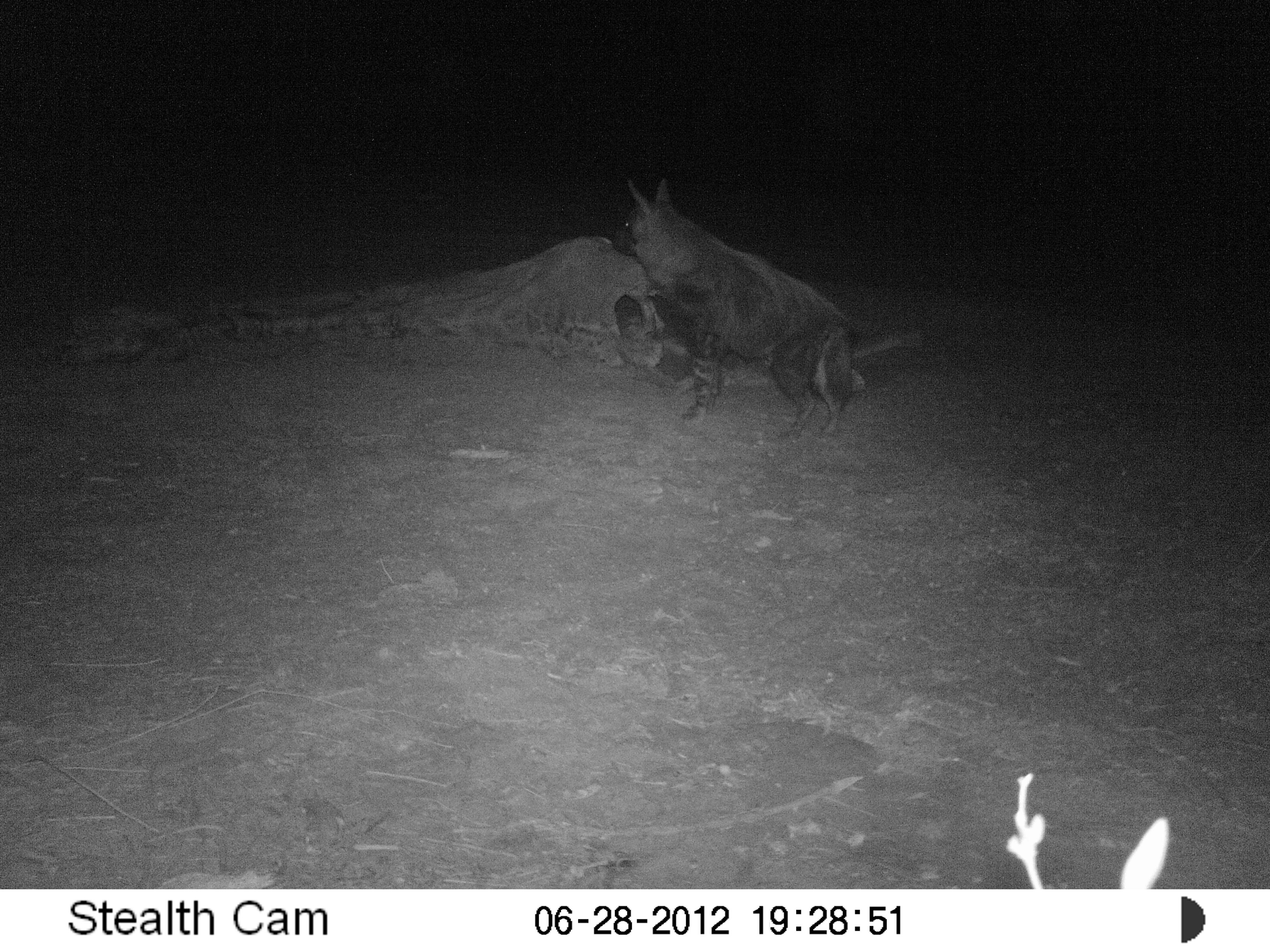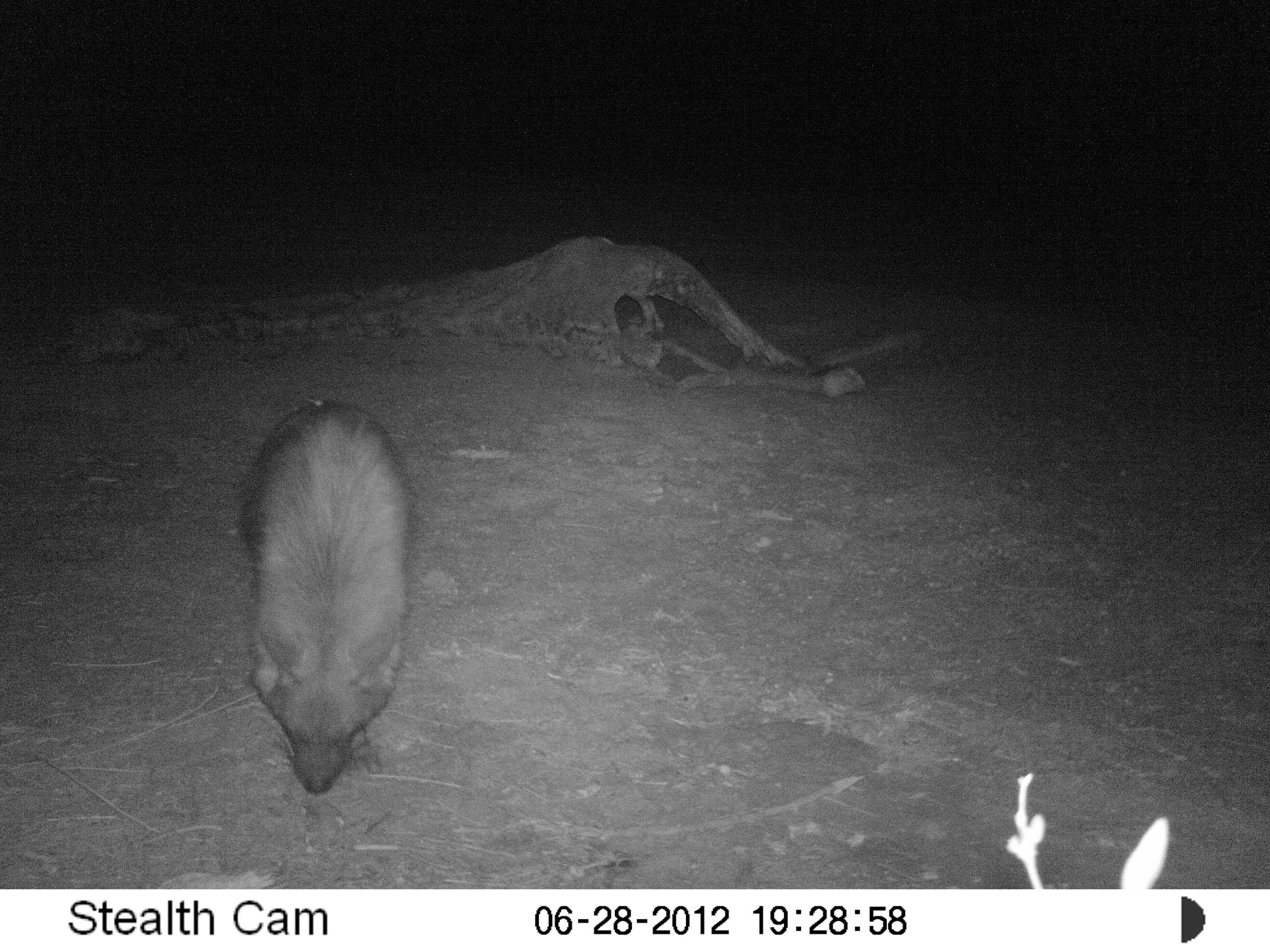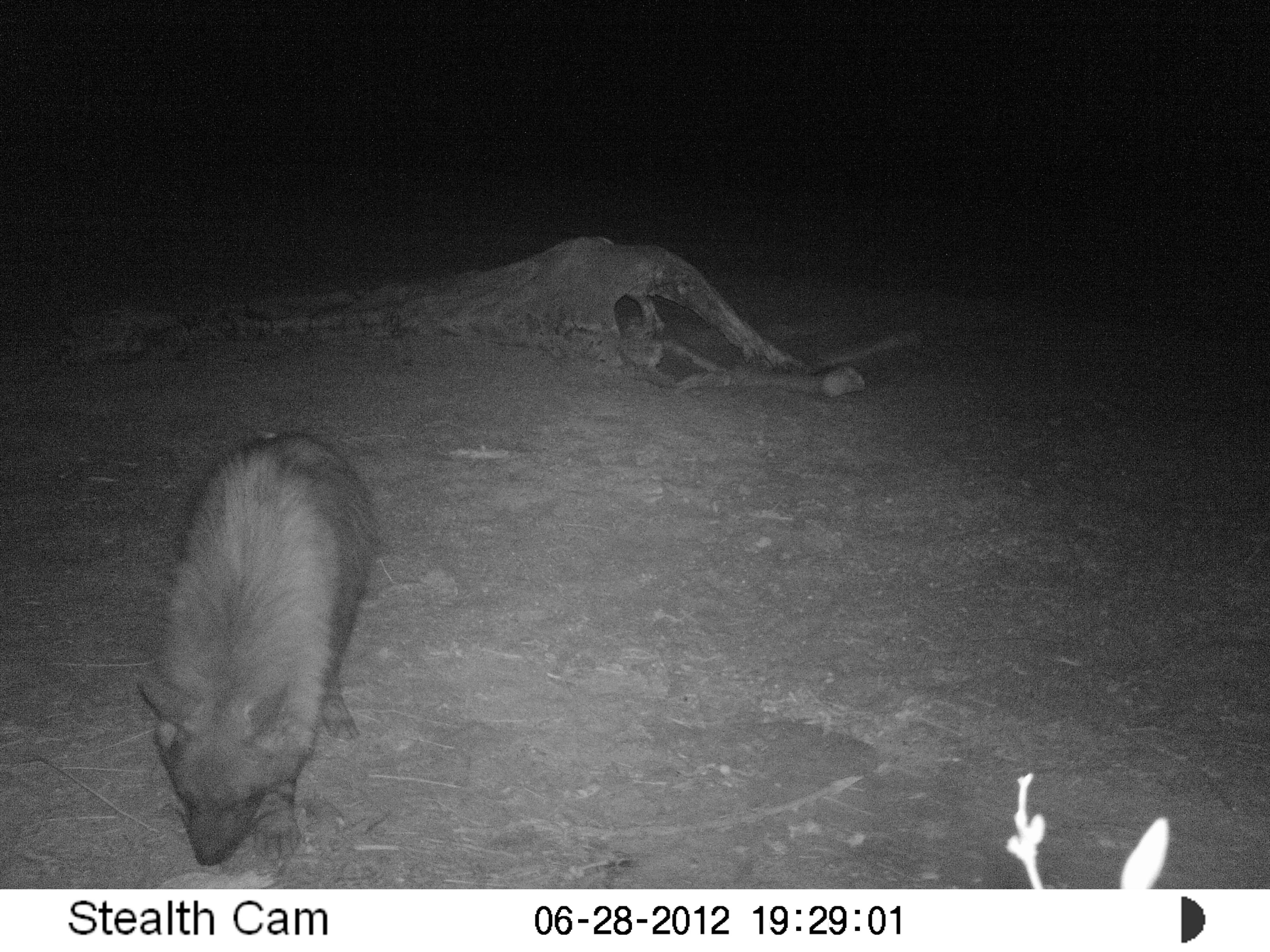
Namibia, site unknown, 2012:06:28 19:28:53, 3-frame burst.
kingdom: Animalia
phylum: Chordata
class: Mammalia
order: Carnivora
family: Hyaenidae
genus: Parahyaena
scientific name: Parahyaena brunnea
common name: brown hyena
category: hyaena brunnea